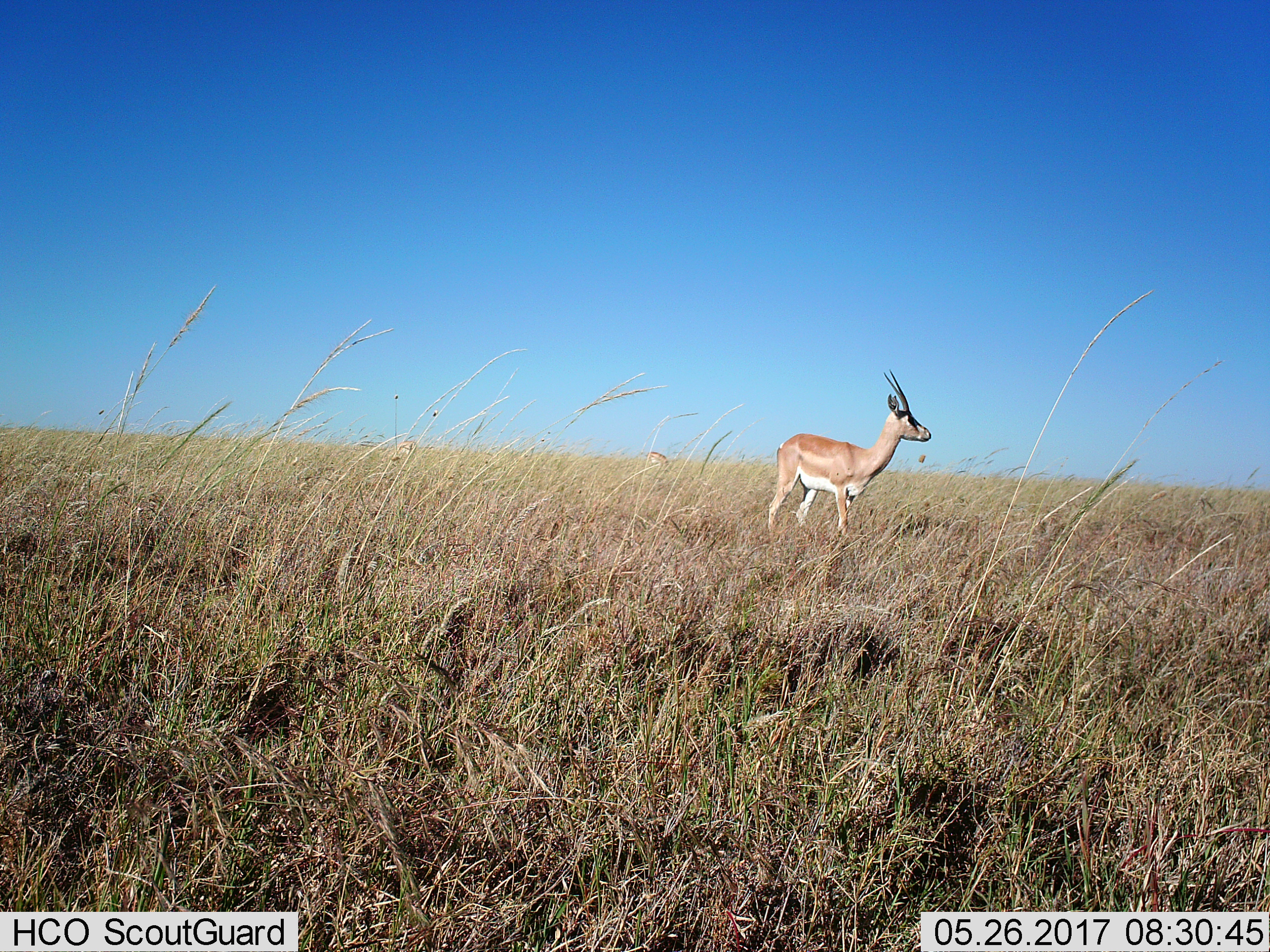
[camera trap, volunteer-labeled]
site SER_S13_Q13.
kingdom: Animalia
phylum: Chordata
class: Mammalia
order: Artiodactyla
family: Bovidae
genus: Nanger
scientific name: Nanger granti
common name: grant's gazelle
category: gazellegrants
Gazellegrants (grant's gazelle) (Nanger granti), count 1. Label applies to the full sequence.